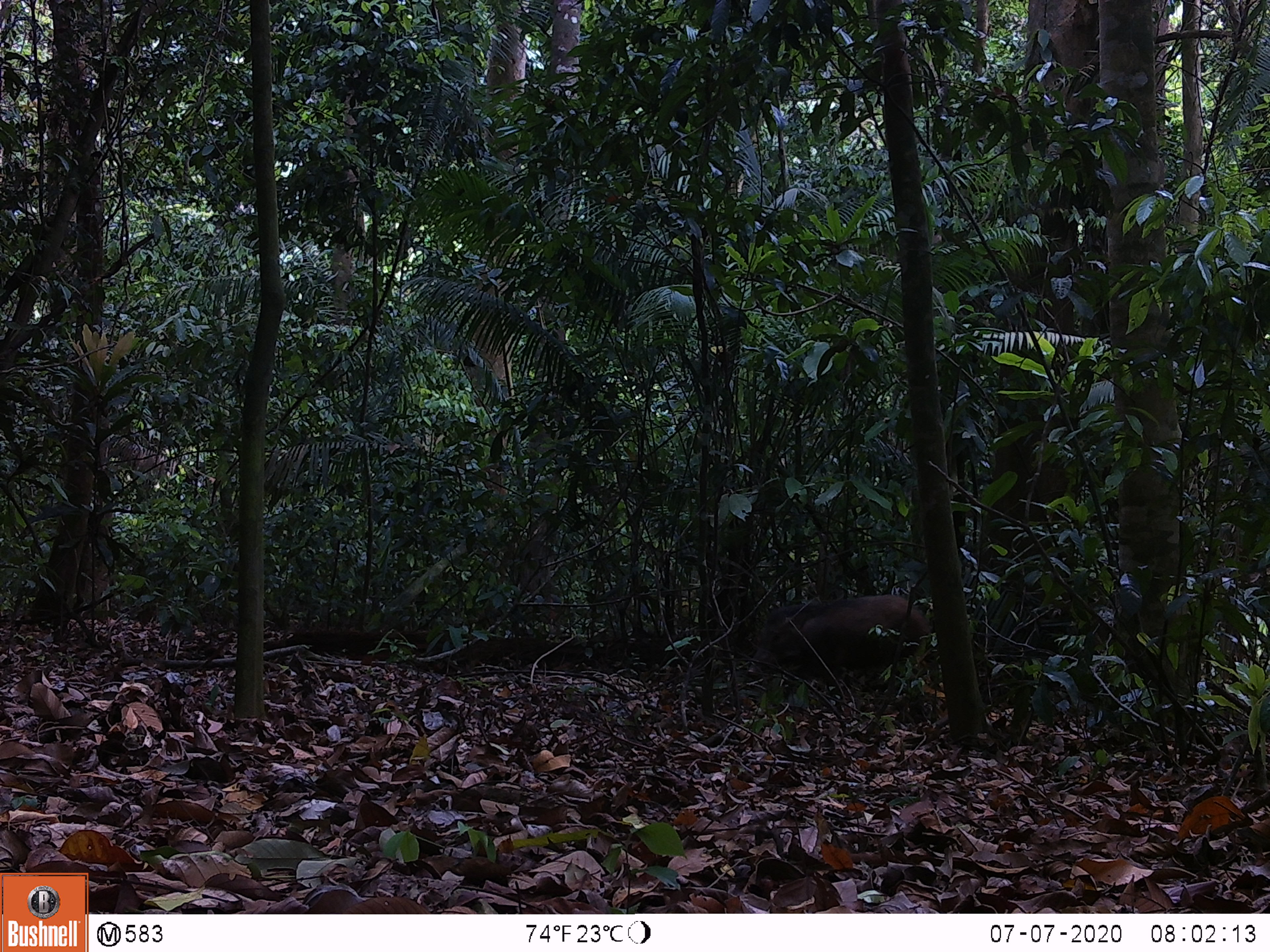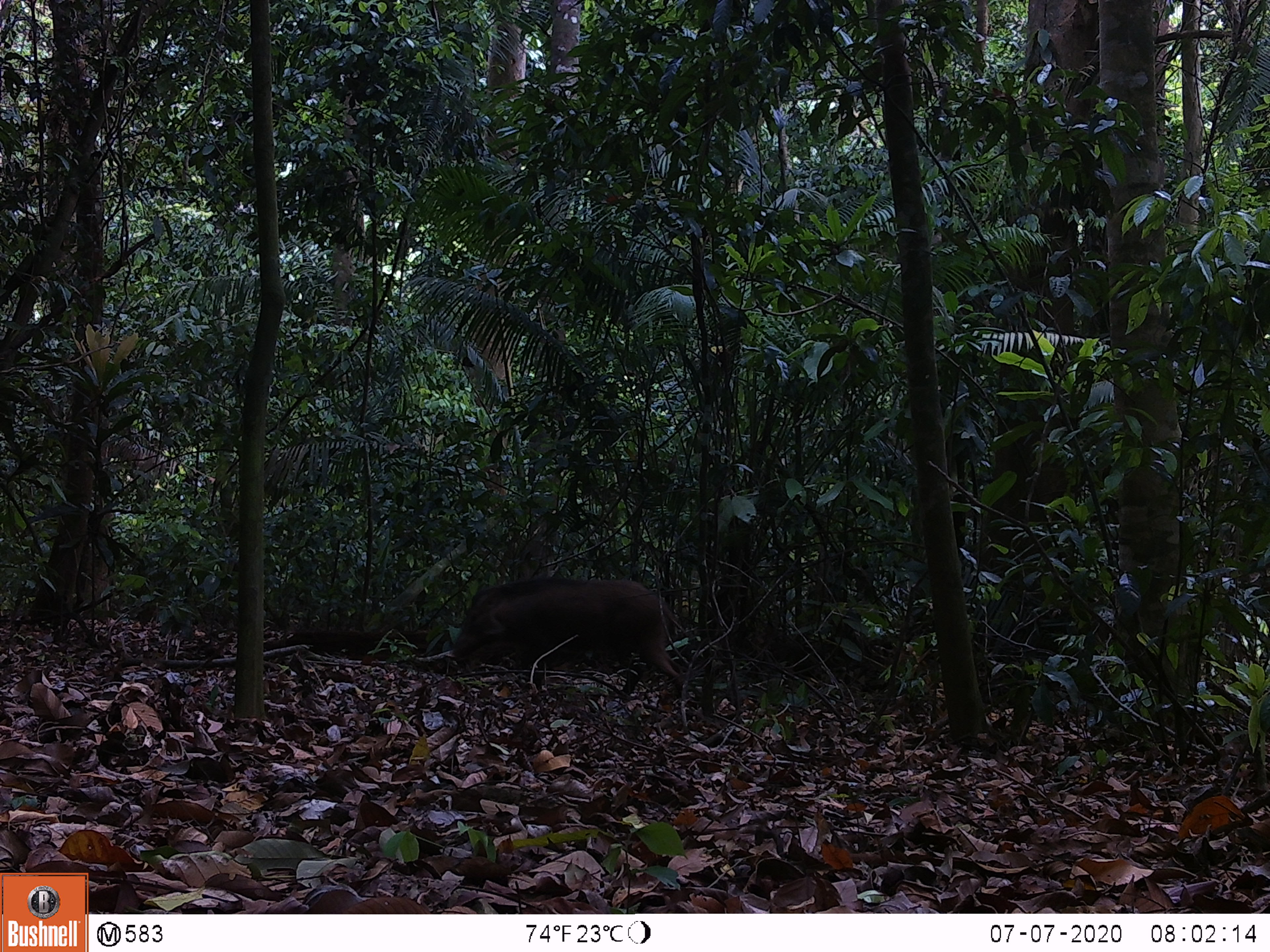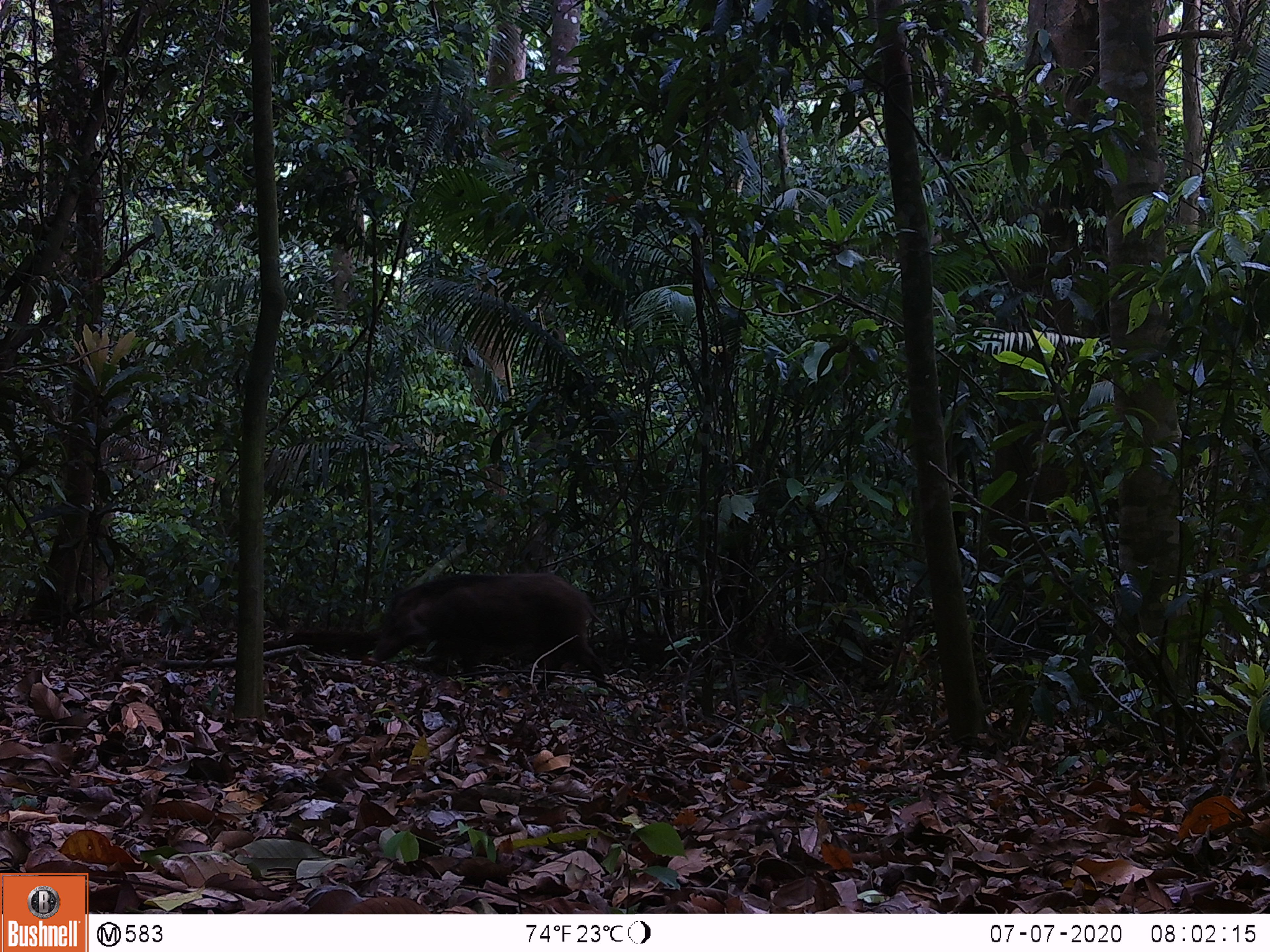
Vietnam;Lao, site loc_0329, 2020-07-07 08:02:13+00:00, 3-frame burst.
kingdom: Animalia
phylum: Chordata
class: Mammalia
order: Artiodactyla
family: Suidae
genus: Sus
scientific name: Sus scrofa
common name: eurasian wild pig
Eurasian wild pig (Sus scrofa). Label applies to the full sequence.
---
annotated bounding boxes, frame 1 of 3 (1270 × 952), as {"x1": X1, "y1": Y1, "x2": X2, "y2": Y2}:
eurasian wild pig: {"x1": 747, "y1": 593, "x2": 933, "y2": 704}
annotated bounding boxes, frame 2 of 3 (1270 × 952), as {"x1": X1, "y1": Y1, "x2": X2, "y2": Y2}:
eurasian wild pig: {"x1": 450, "y1": 574, "x2": 689, "y2": 703}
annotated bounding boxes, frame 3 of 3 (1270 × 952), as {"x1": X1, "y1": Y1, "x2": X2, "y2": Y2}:
eurasian wild pig: {"x1": 366, "y1": 570, "x2": 607, "y2": 691}